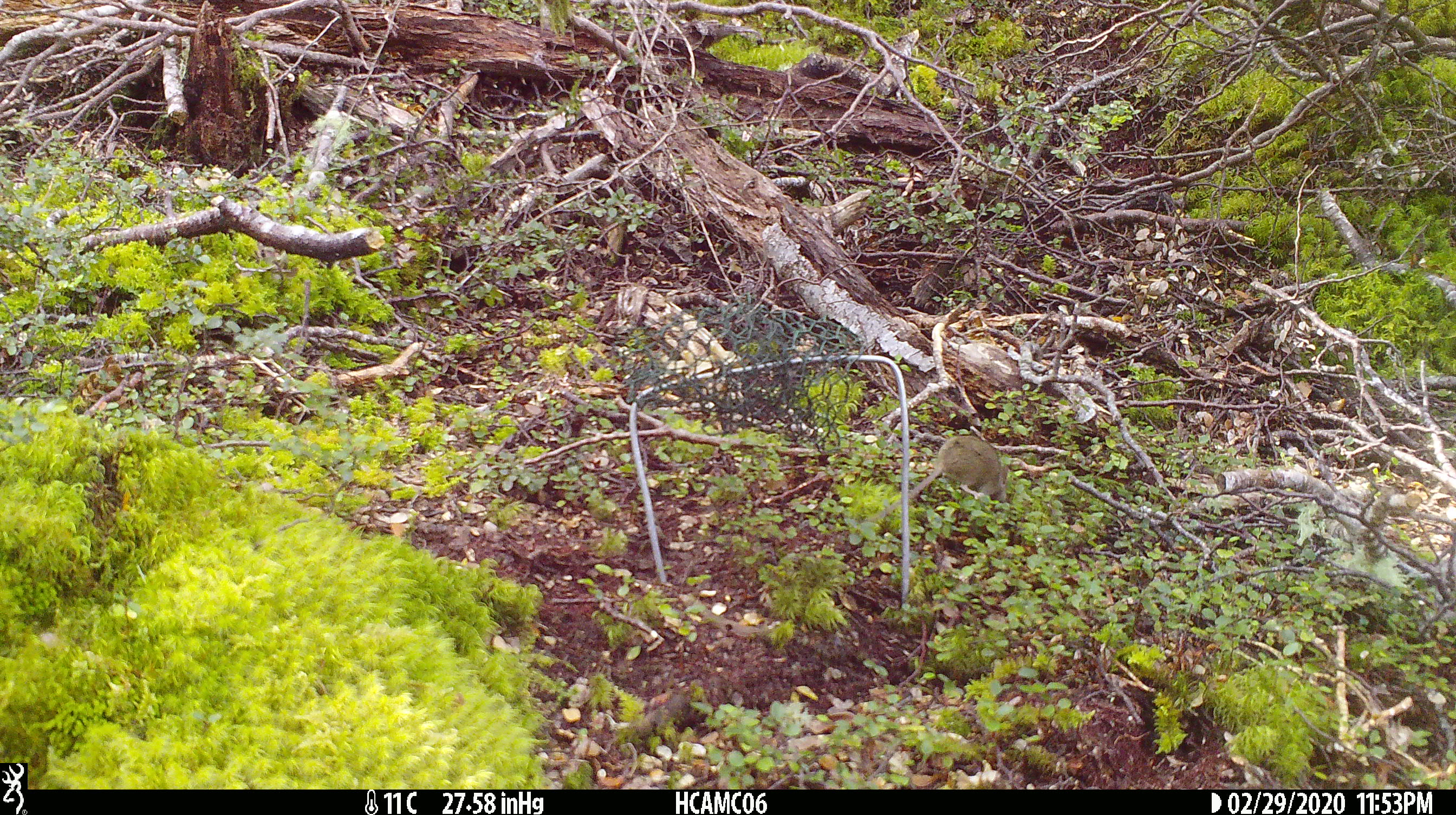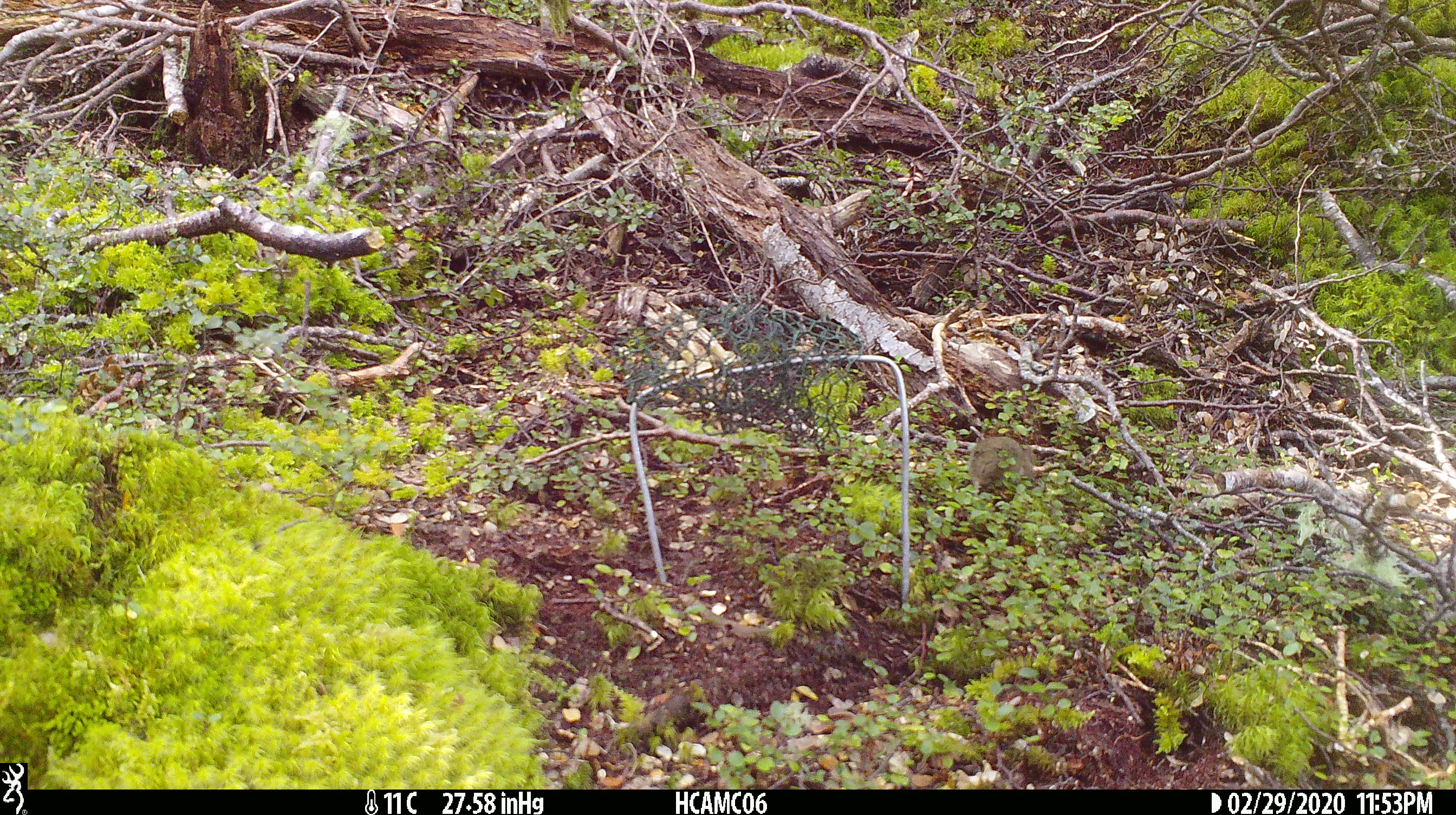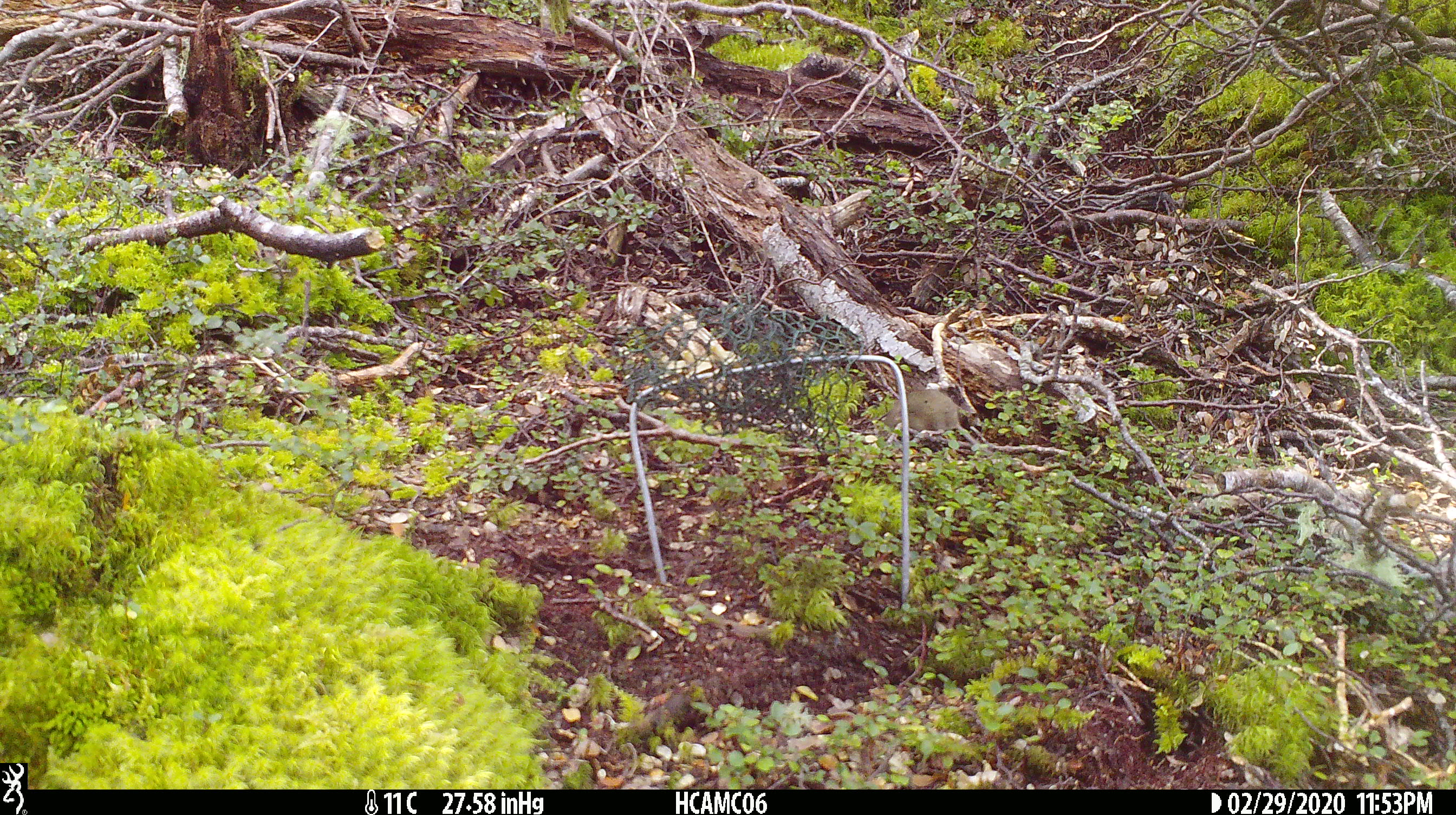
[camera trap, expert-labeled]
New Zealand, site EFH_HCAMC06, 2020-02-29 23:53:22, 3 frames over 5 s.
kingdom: Animalia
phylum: Chordata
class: Mammalia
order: Rodentia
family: Muridae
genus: Mus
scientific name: Mus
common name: mouse